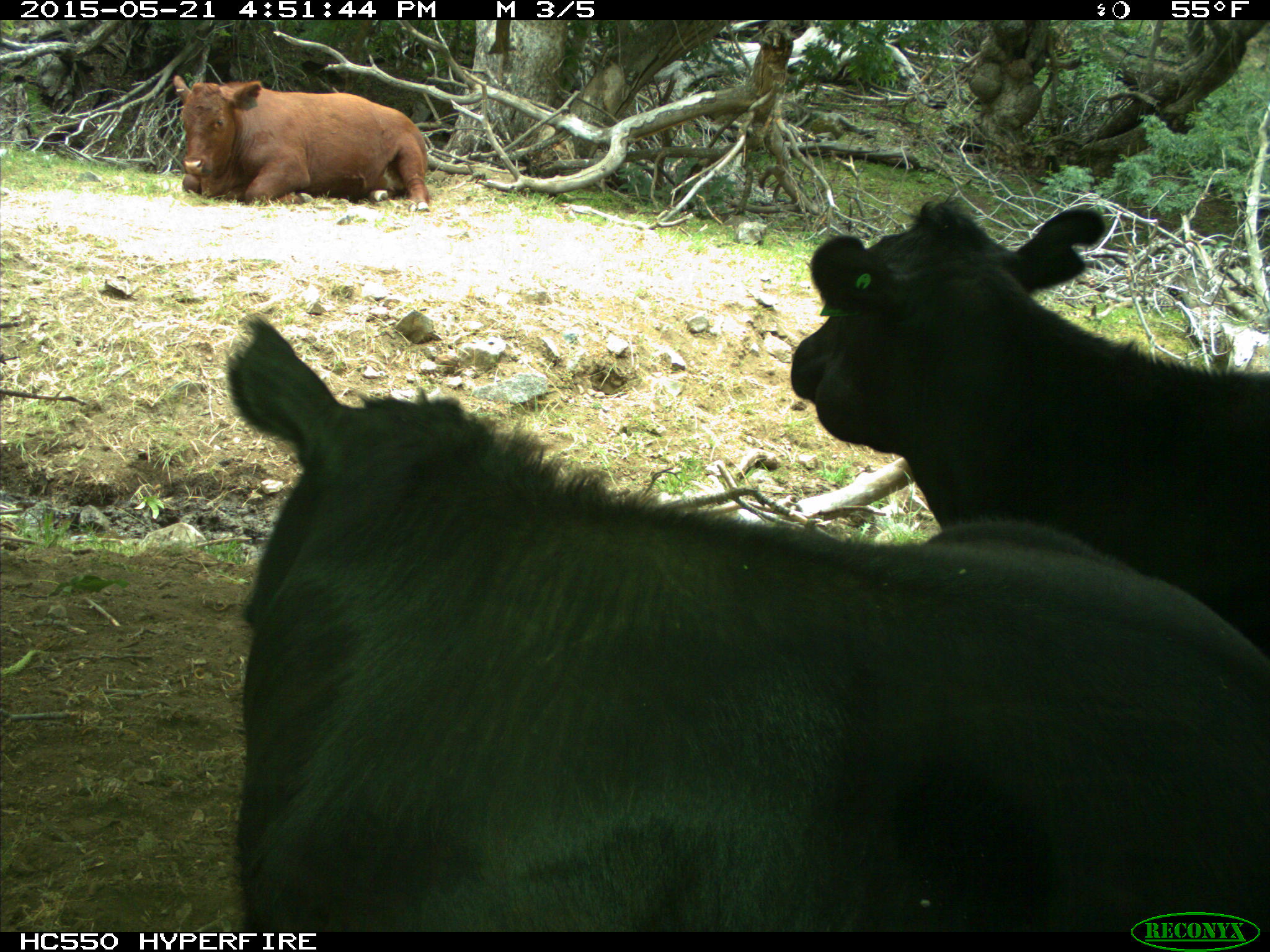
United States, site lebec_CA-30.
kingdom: Animalia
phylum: Chordata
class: Mammalia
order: Artiodactyla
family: Bovidae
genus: Bos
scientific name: Bos taurus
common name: domestic cow